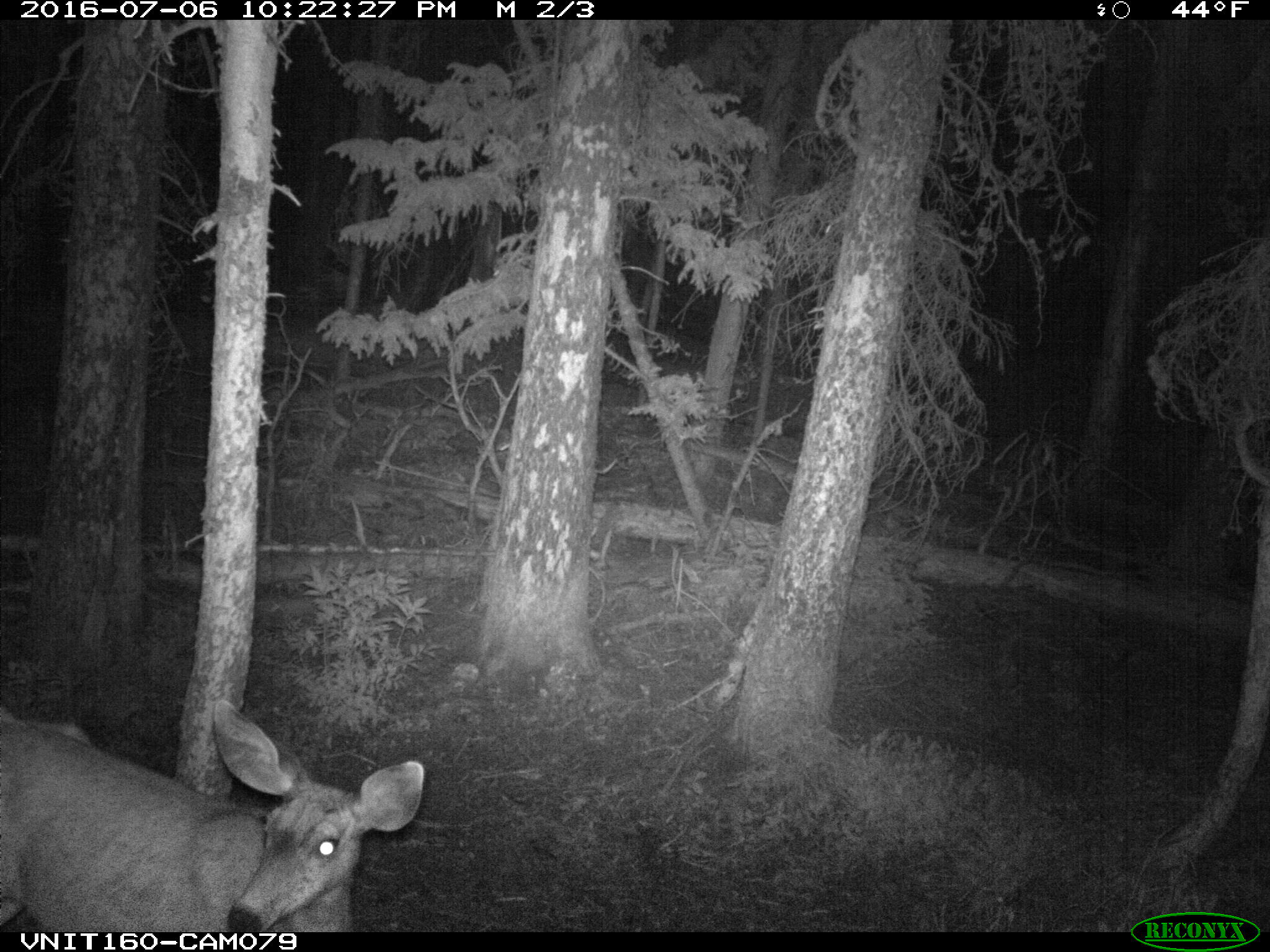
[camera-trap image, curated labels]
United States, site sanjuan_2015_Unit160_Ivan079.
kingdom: Animalia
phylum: Chordata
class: Mammalia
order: Artiodactyla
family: Cervidae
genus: Odocoileus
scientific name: Odocoileus hemionus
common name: mule deer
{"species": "Odocoileus hemionus (mule deer)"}